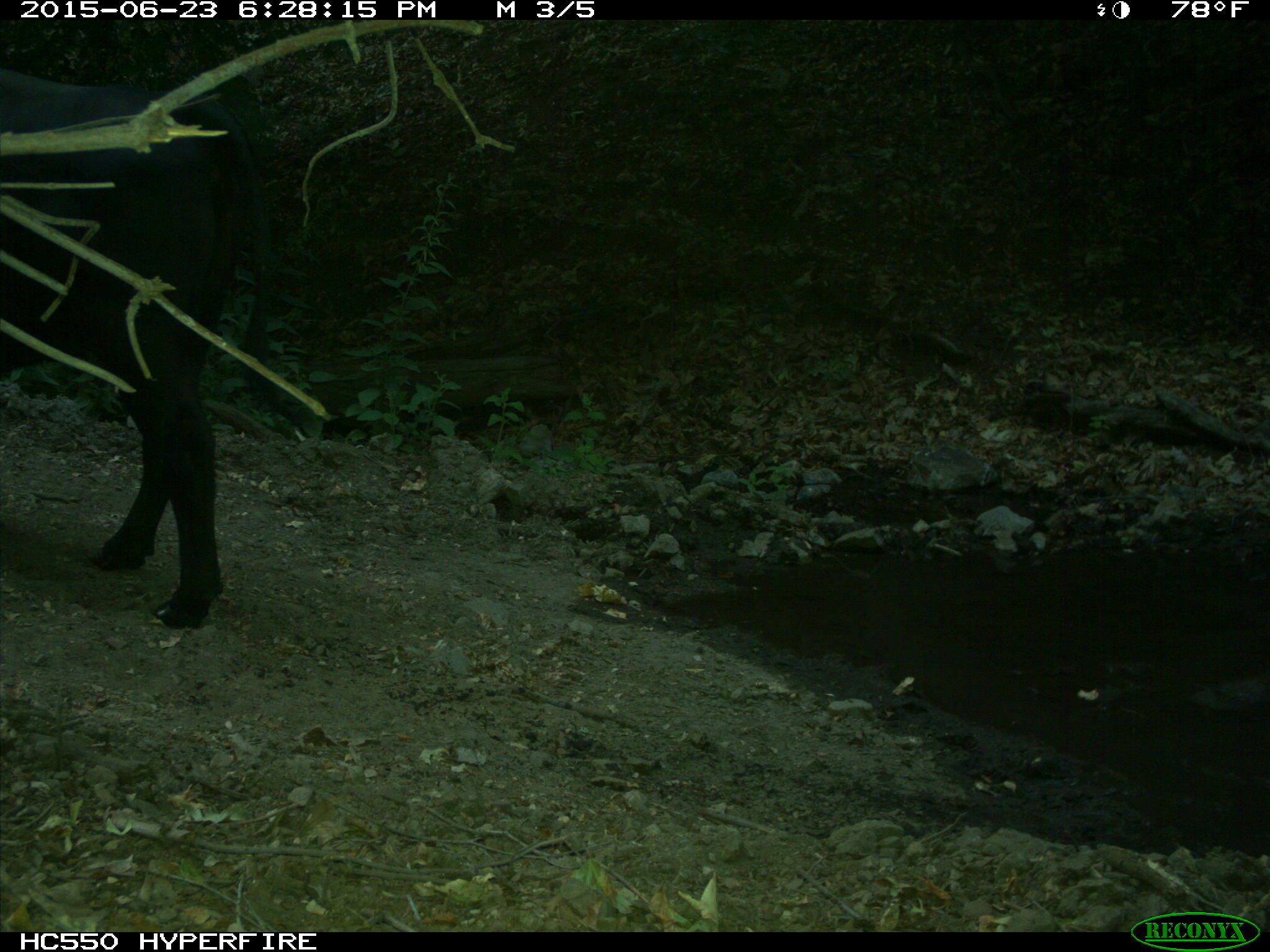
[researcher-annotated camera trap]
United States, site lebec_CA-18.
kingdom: Animalia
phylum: Chordata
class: Mammalia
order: Artiodactyla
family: Bovidae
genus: Bos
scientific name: Bos taurus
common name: domestic cow